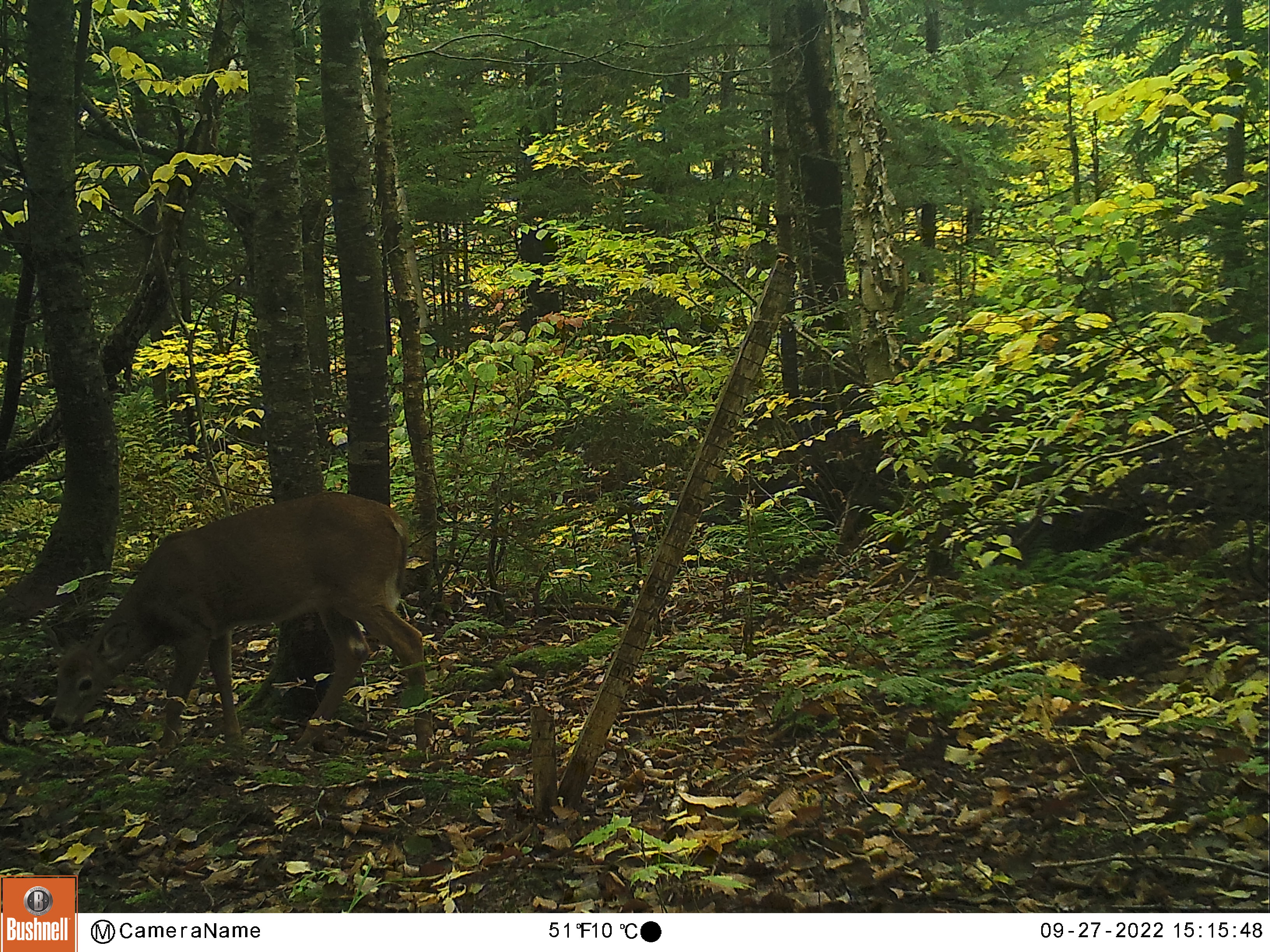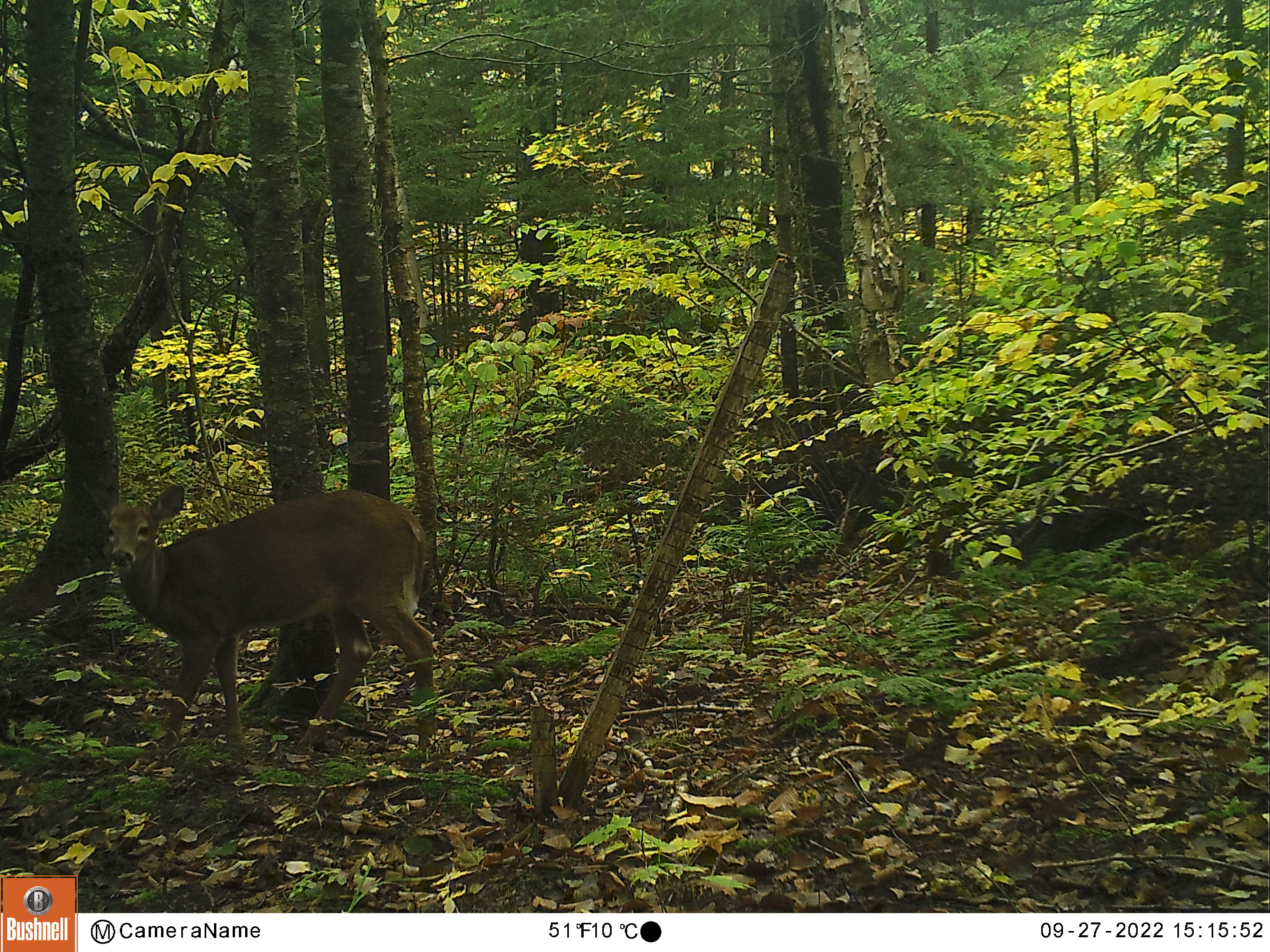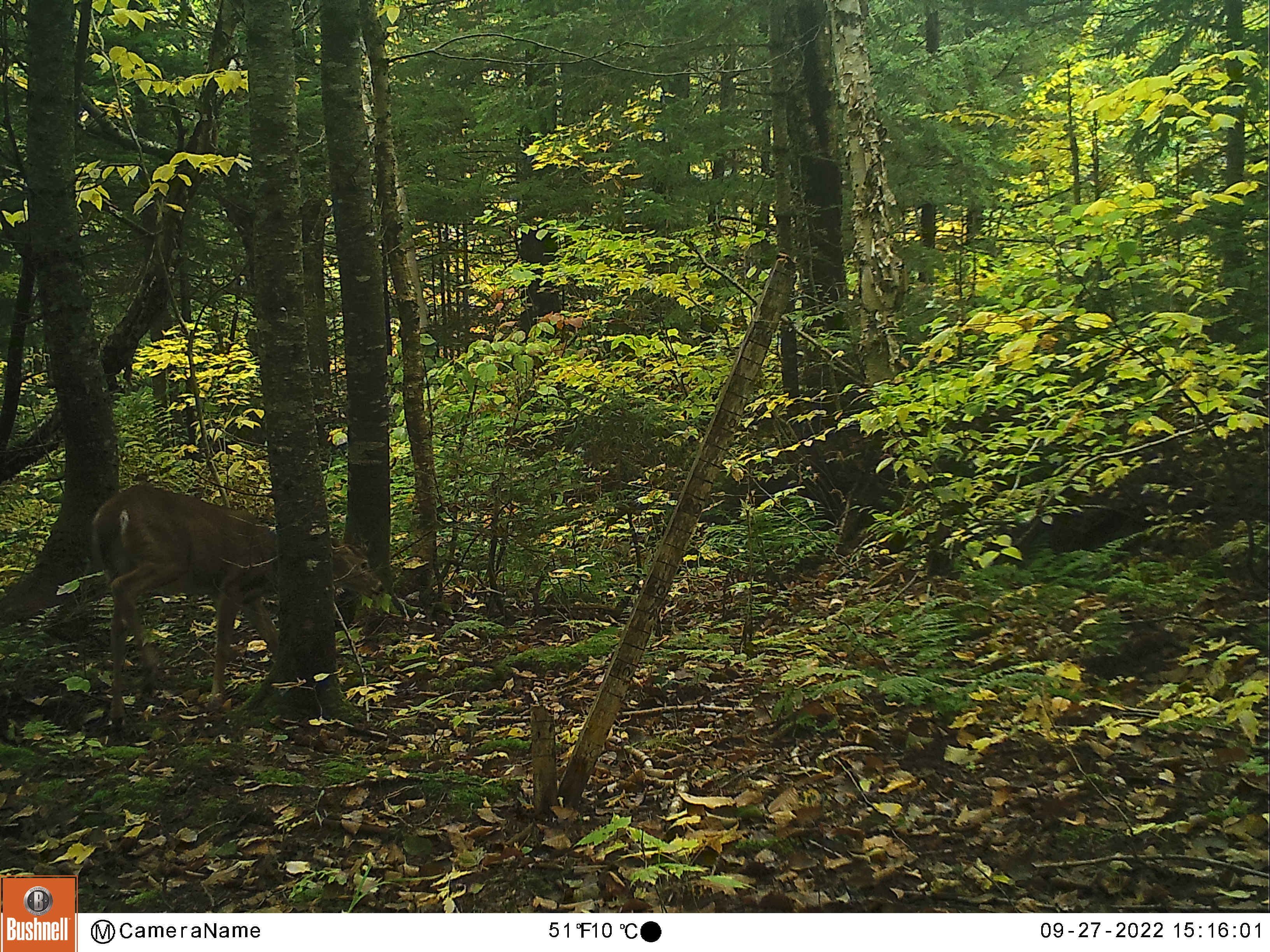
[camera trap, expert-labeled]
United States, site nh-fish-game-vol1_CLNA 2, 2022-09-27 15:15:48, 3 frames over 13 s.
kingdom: Animalia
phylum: Chordata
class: Mammalia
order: Artiodactyla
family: Cervidae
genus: Odocoileus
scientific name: Odocoileus virginianus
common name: white-tailed deer